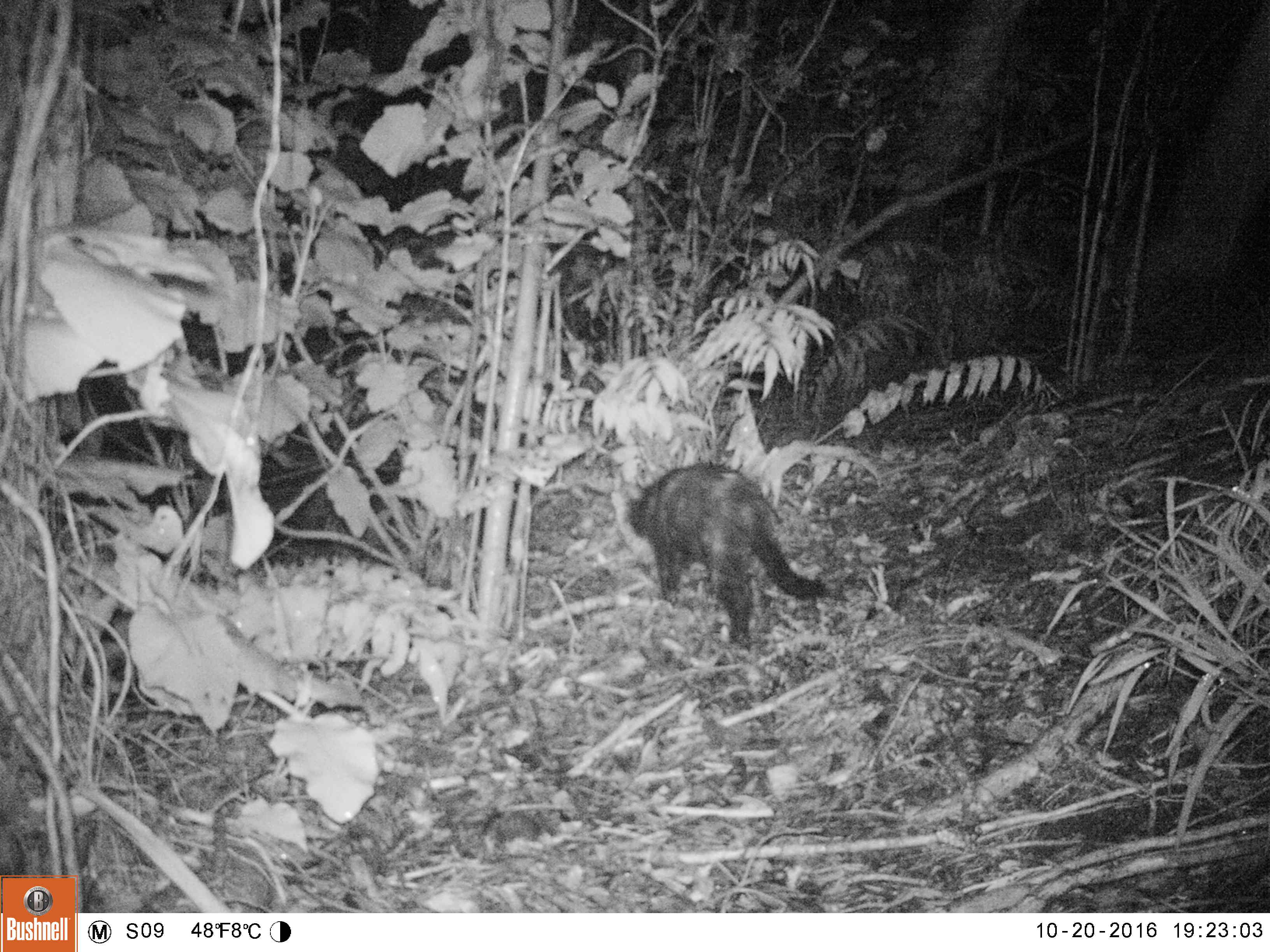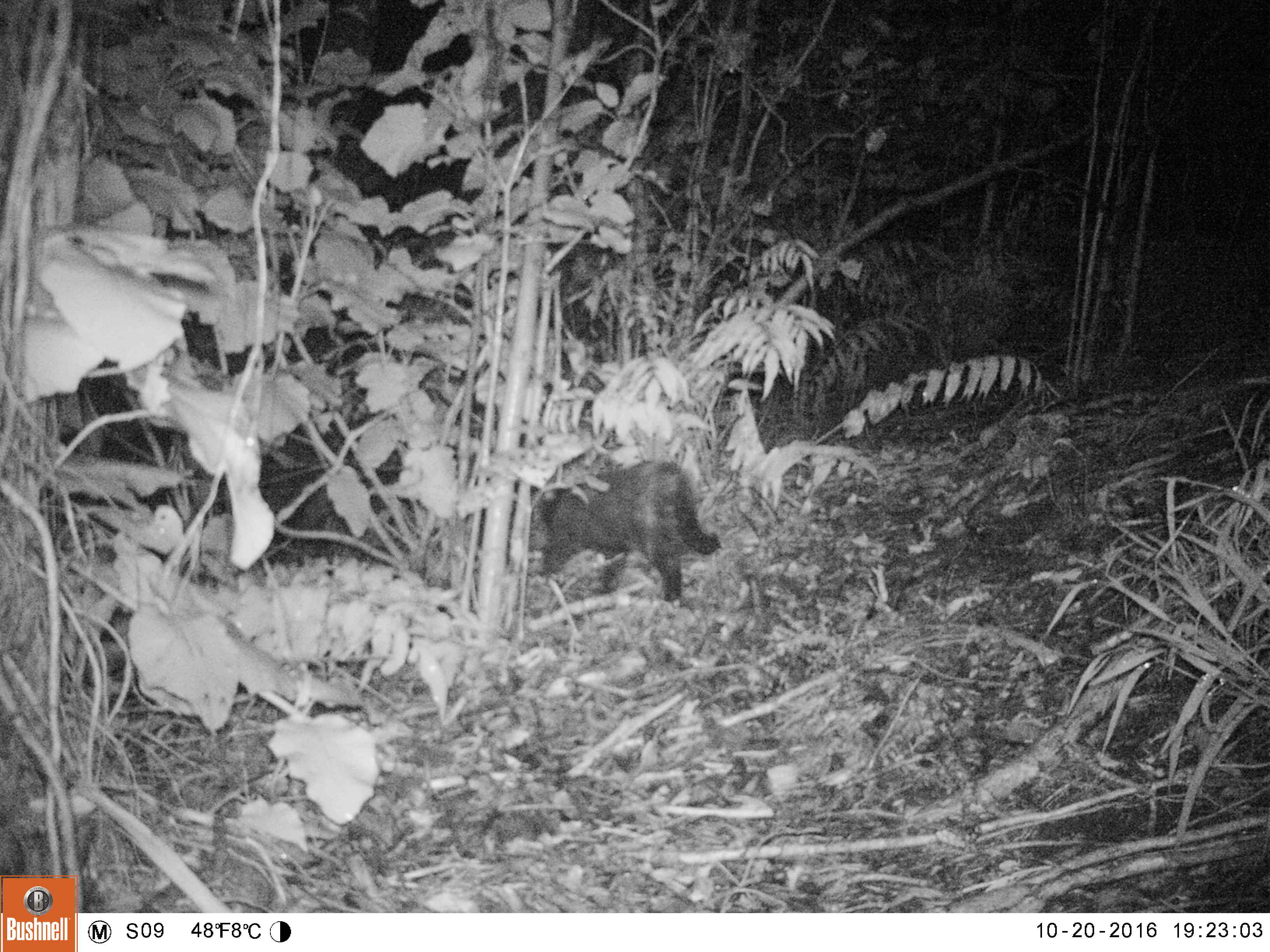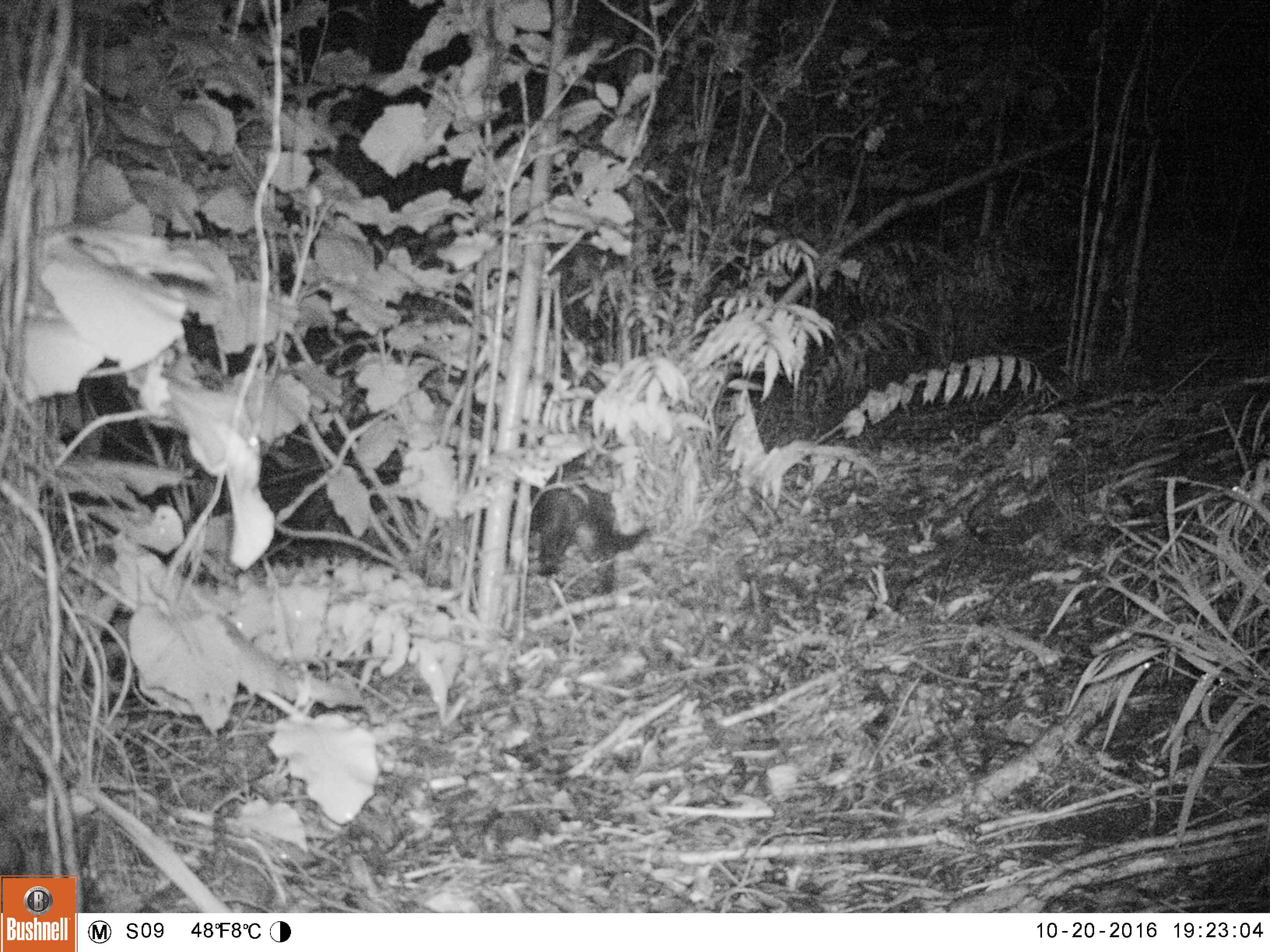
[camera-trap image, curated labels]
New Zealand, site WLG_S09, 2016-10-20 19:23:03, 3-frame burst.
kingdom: Animalia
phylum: Chordata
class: Mammalia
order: Carnivora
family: Felidae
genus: Felis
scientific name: Felis catus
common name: domestic cat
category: cat